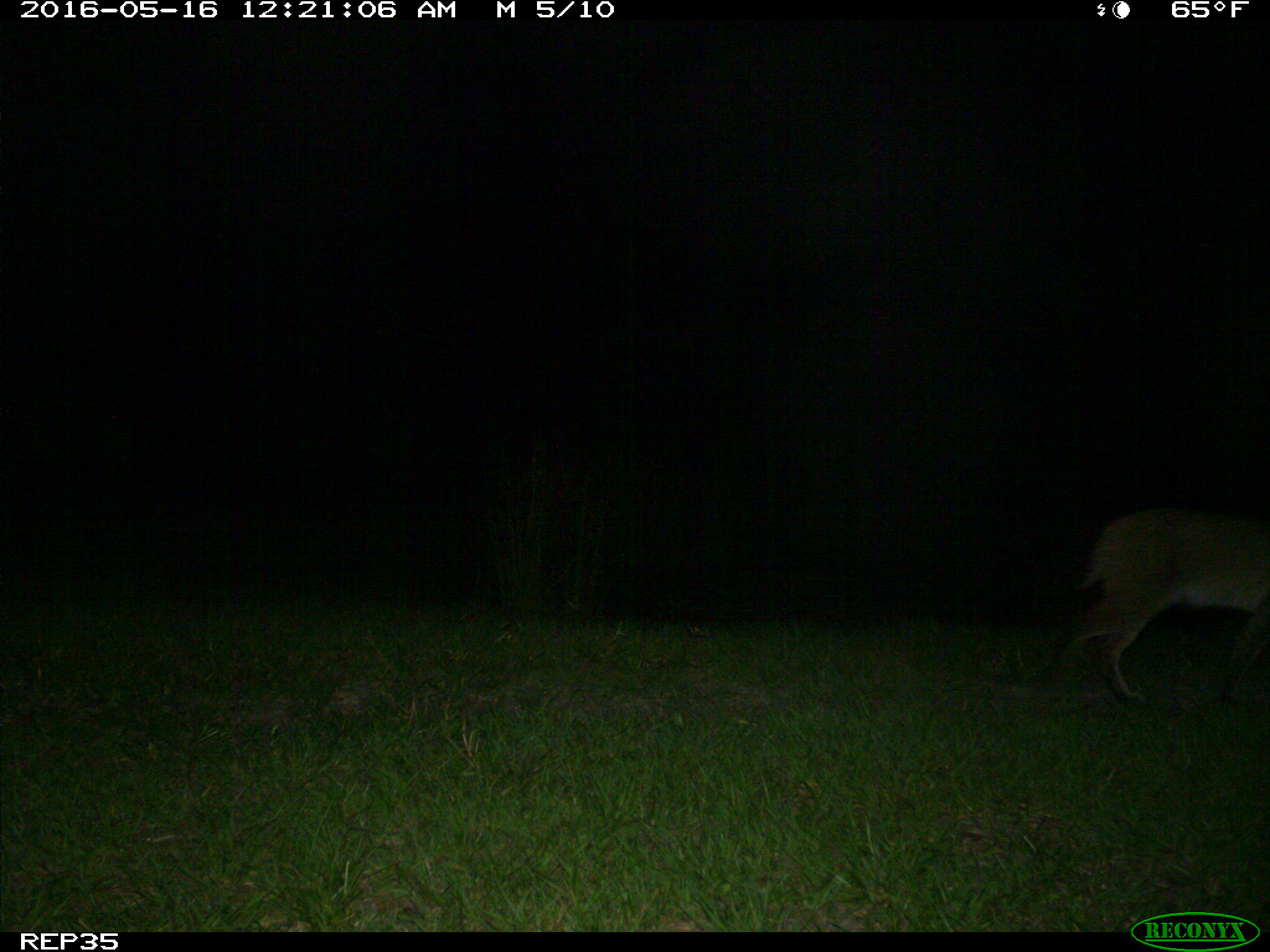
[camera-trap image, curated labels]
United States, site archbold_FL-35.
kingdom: Animalia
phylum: Chordata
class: Mammalia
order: Carnivora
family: Felidae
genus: Lynx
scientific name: Lynx rufus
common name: bobcat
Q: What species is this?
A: Lynx rufus (bobcat).